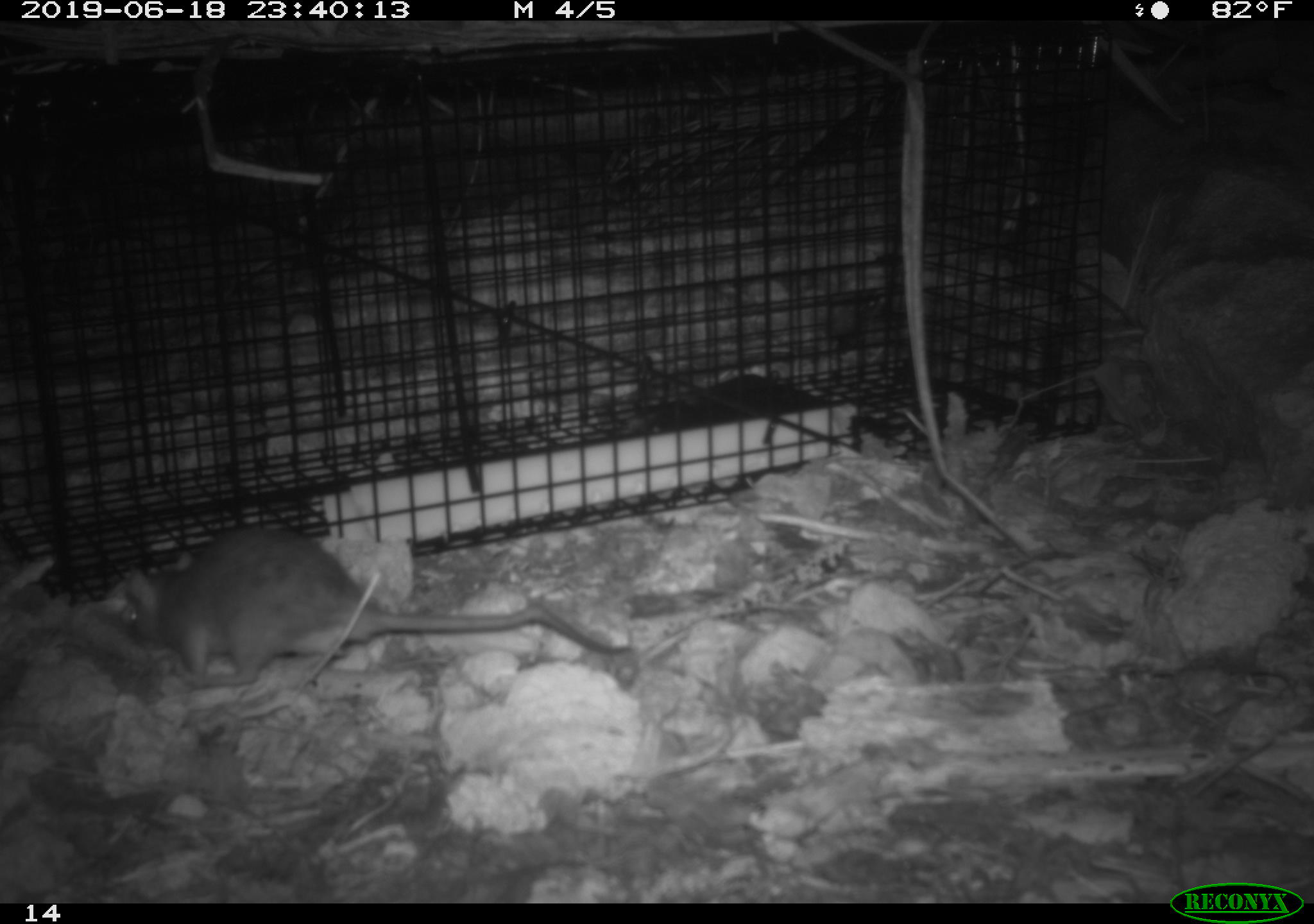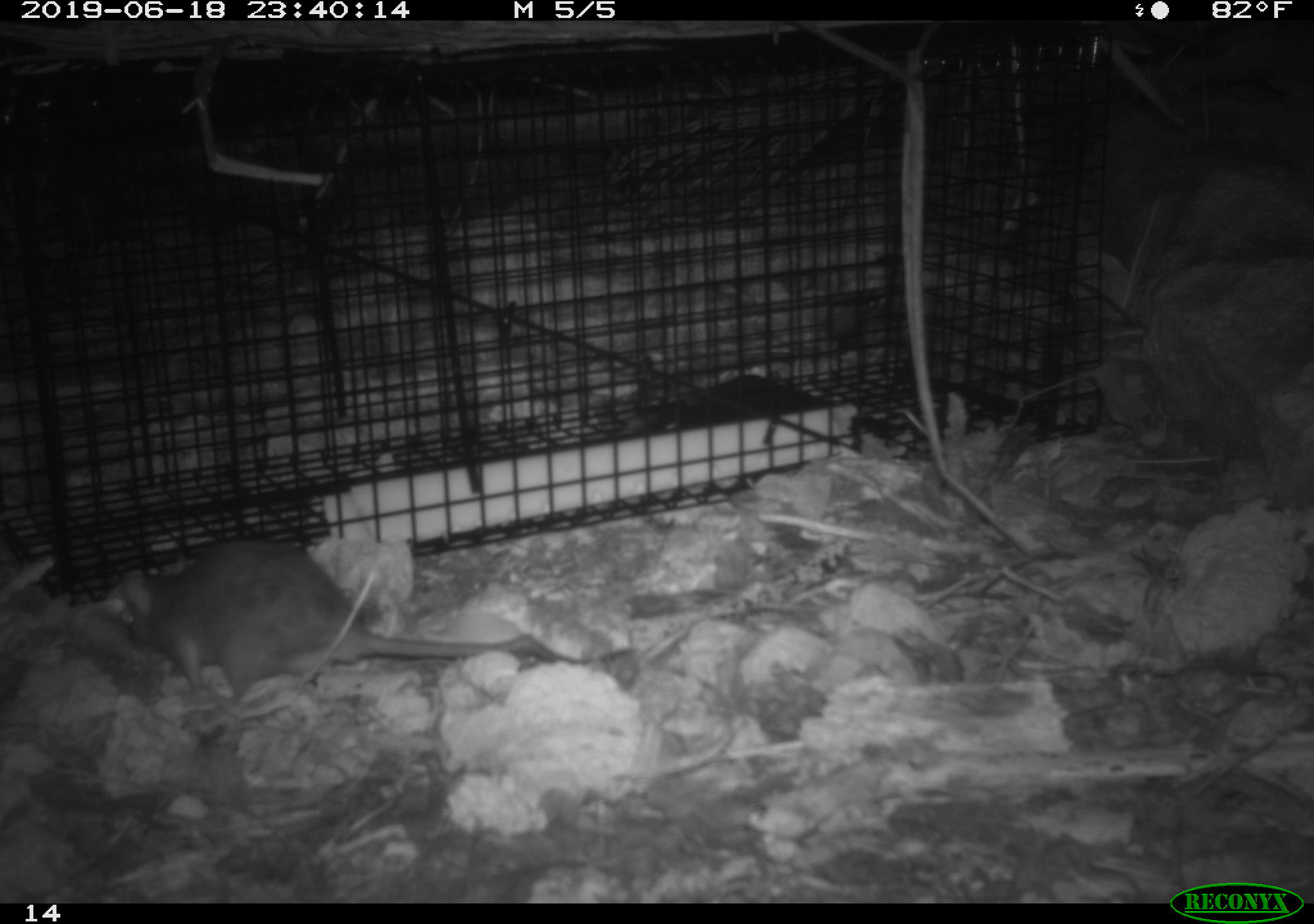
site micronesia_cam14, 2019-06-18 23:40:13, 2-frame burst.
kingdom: Animalia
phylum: Chordata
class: Mammalia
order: Rodentia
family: Muridae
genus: Rattus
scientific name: Rattus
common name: rat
Rat (Rattus).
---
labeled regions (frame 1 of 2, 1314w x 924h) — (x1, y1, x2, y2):
rat: (106, 524, 636, 692)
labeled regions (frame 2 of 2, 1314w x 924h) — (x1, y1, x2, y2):
rat: (103, 538, 631, 710)